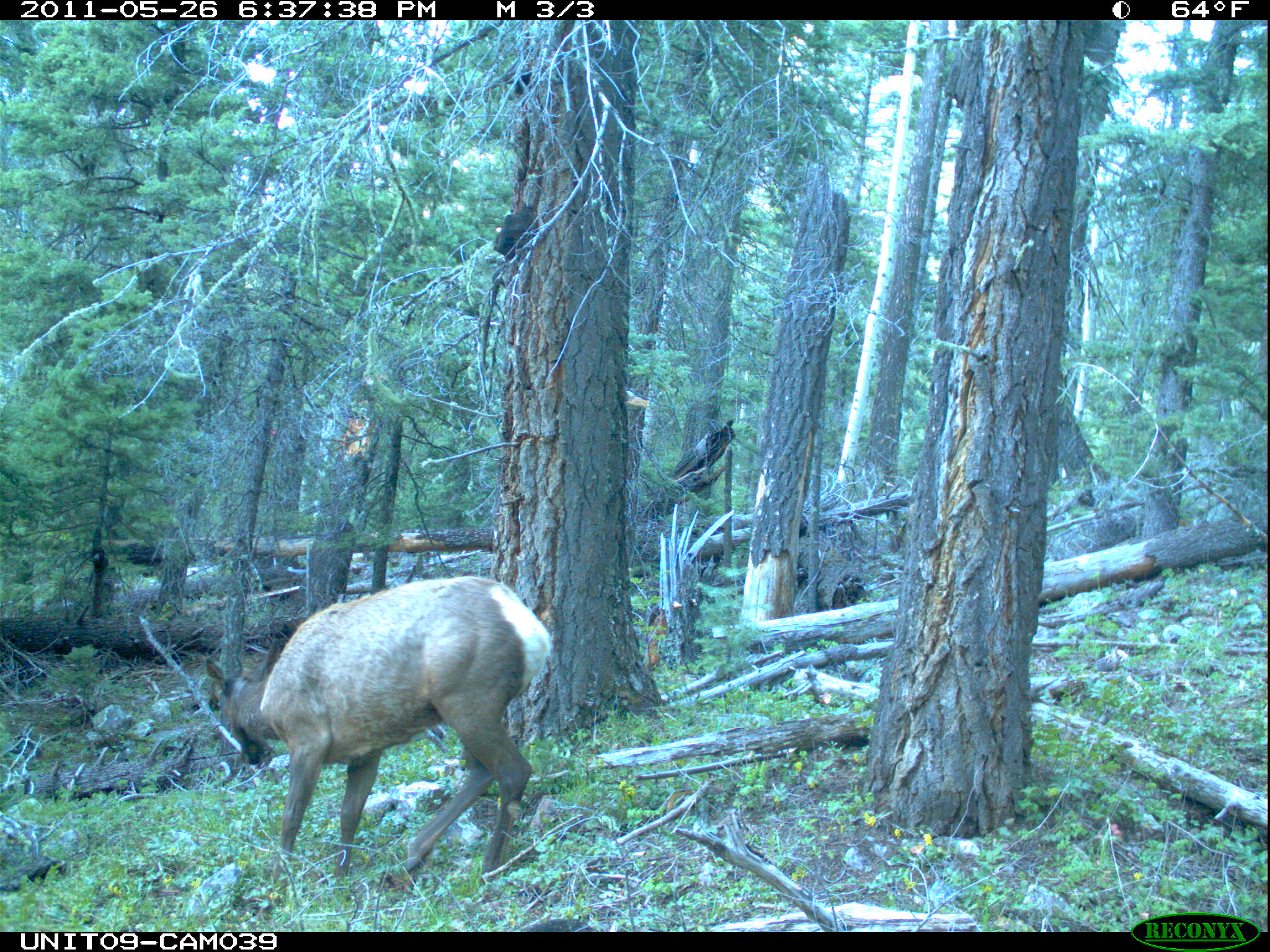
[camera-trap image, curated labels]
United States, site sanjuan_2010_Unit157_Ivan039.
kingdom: Animalia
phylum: Chordata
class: Mammalia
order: Artiodactyla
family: Cervidae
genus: Cervus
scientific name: Cervus elaphus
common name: red deer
Cervus elaphus (red deer).